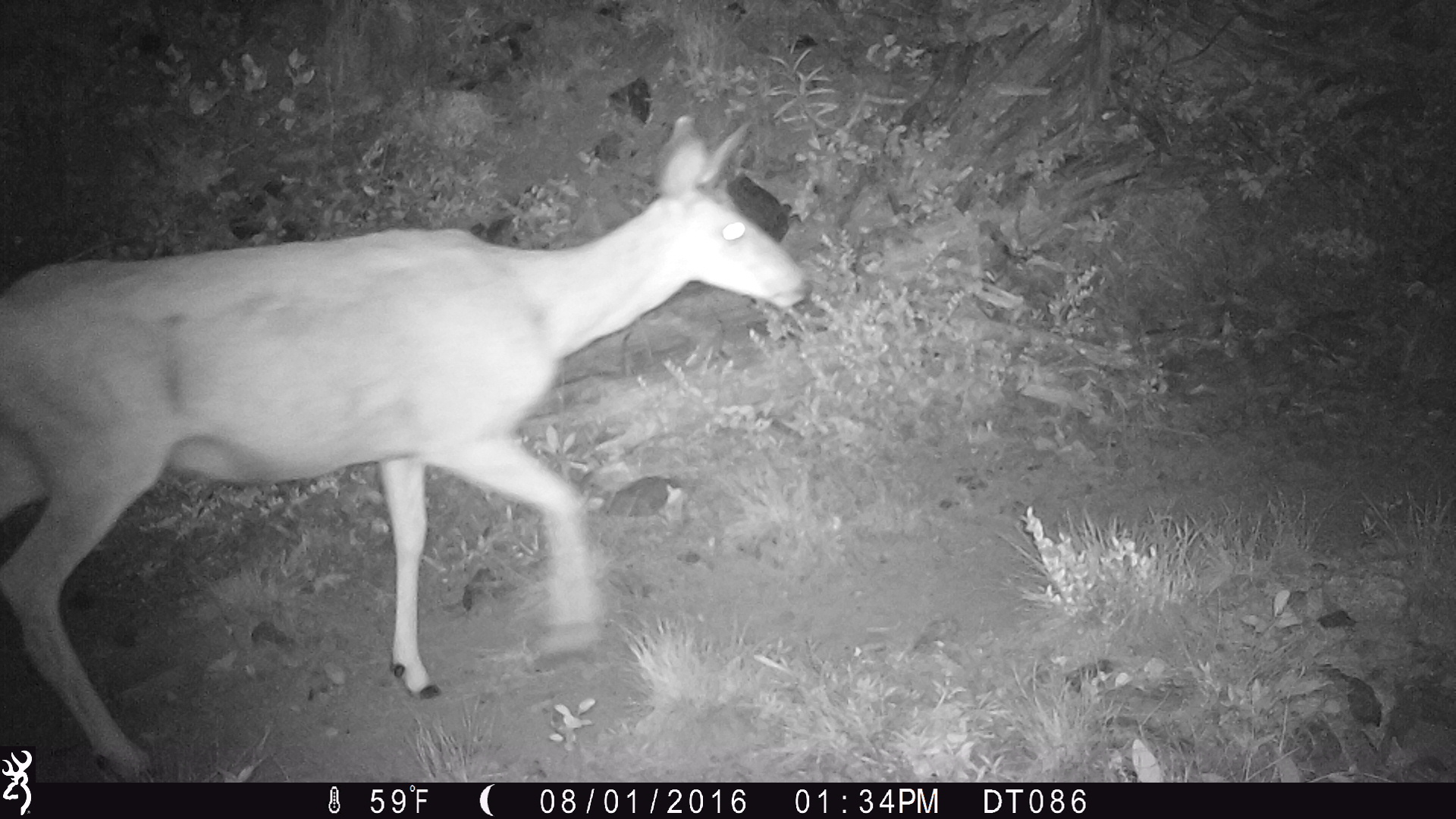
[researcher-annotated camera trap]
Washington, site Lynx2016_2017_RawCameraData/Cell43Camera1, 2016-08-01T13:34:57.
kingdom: Animalia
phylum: Chordata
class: Mammalia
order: Artiodactyla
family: Cervidae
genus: Odocoileus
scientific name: Odocoileus hemionus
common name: mule deer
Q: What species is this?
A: Odocoileus hemionus (mule deer).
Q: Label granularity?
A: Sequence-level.